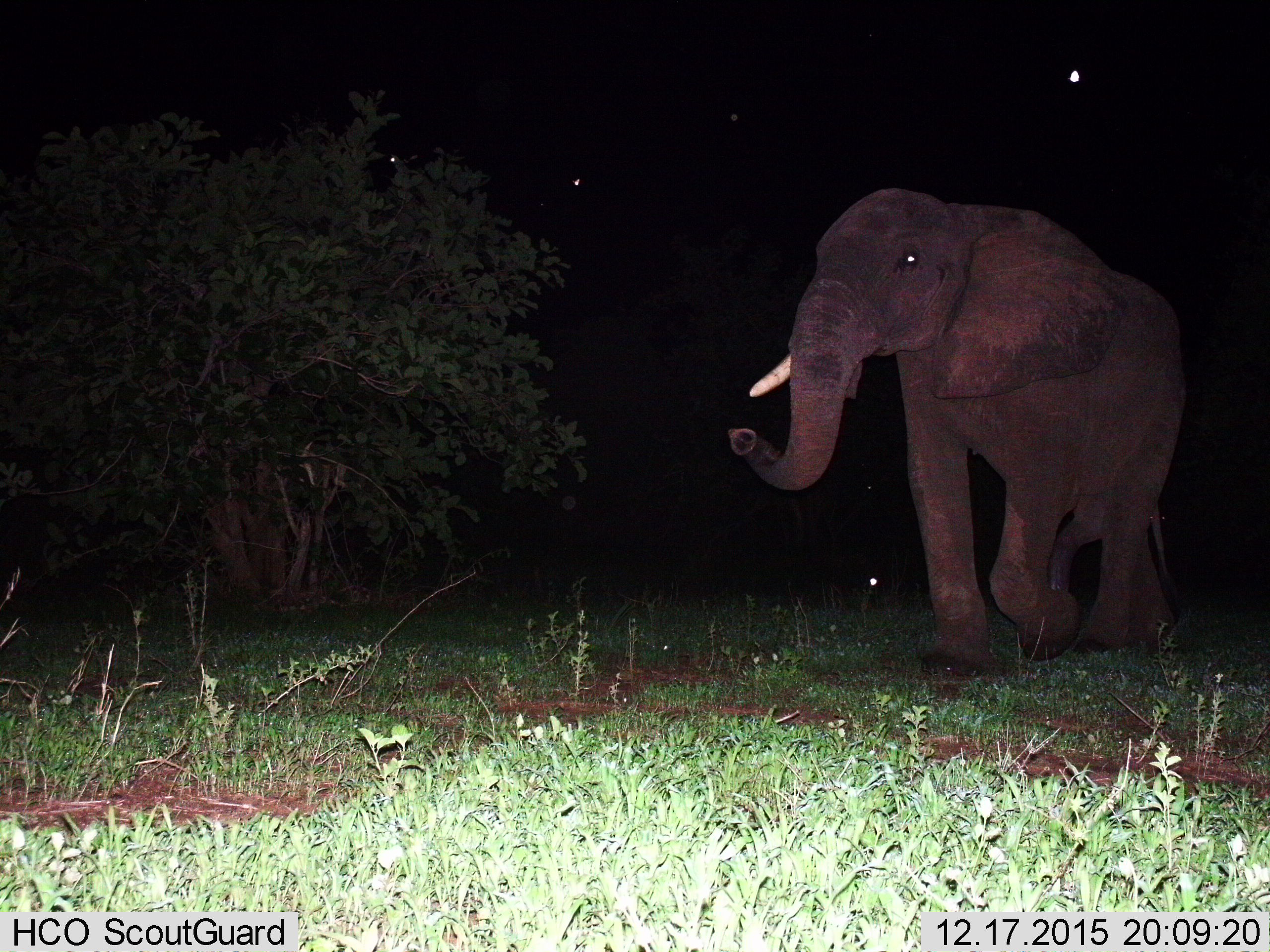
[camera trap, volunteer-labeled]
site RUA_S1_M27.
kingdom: Animalia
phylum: Chordata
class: Mammalia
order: Proboscidea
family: Elephantidae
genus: Loxodonta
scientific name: Loxodonta africana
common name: african bush elephant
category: elephant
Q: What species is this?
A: Elephant (african bush elephant) (Loxodonta africana).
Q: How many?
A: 1.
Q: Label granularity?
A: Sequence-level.